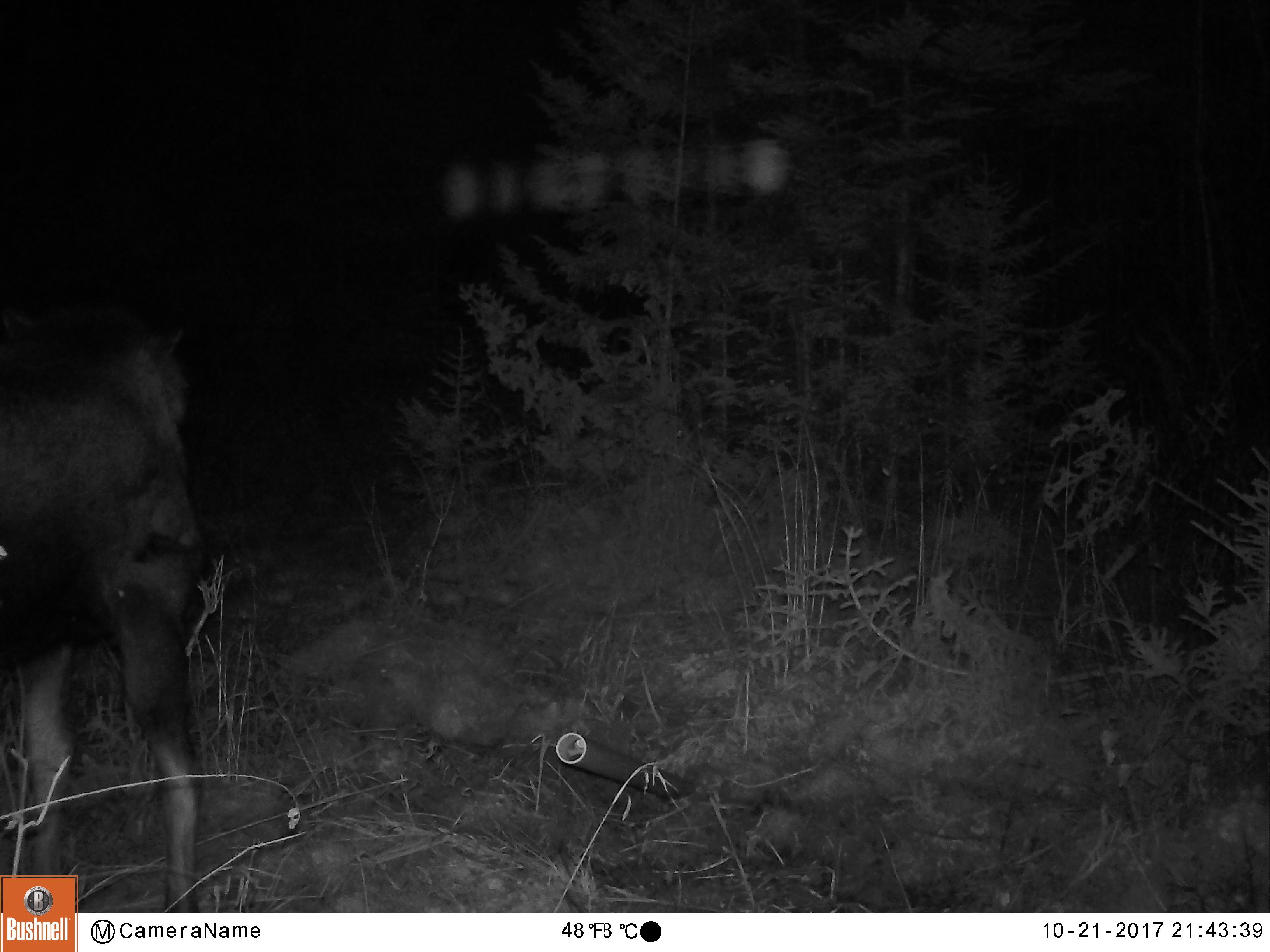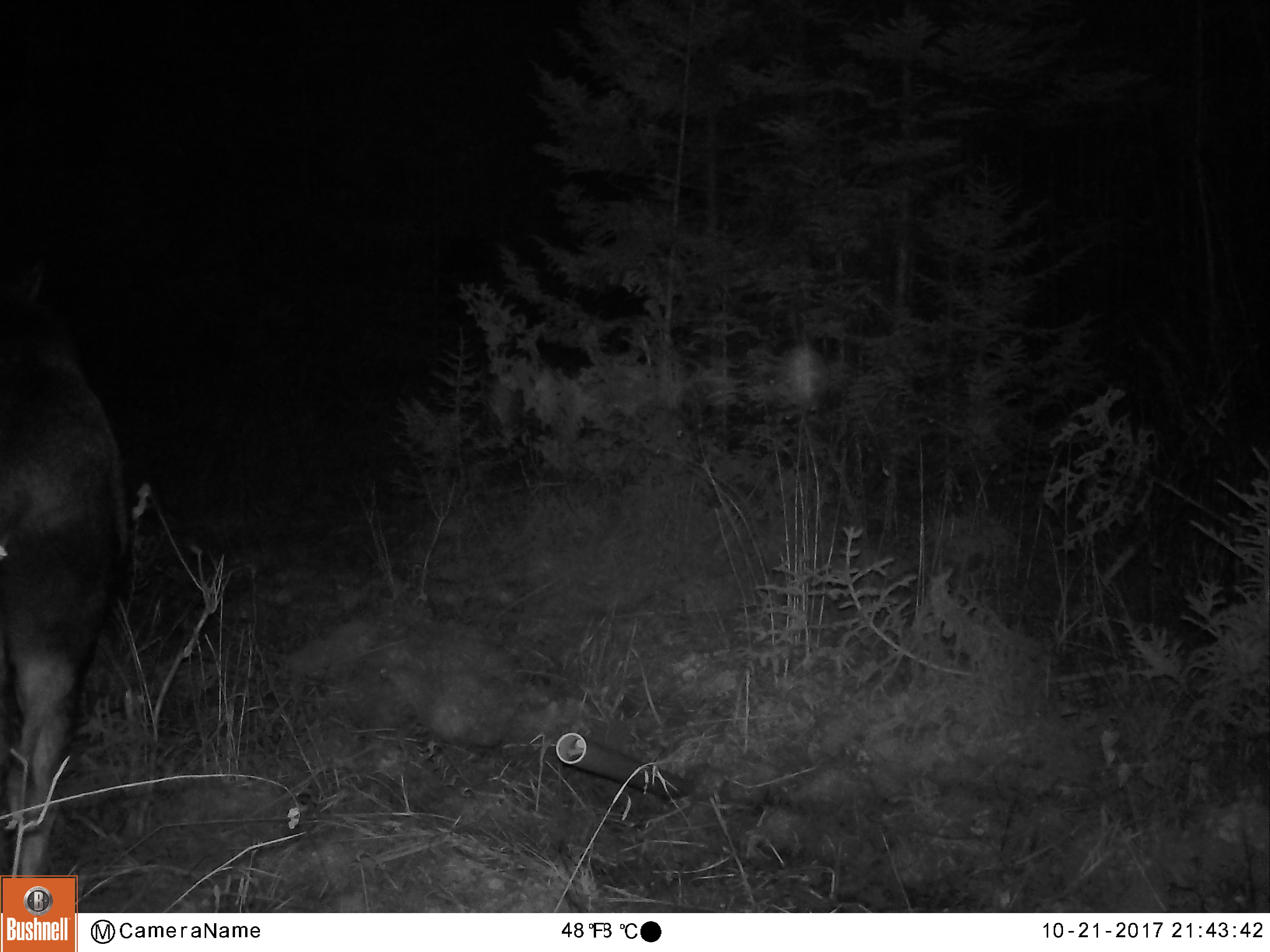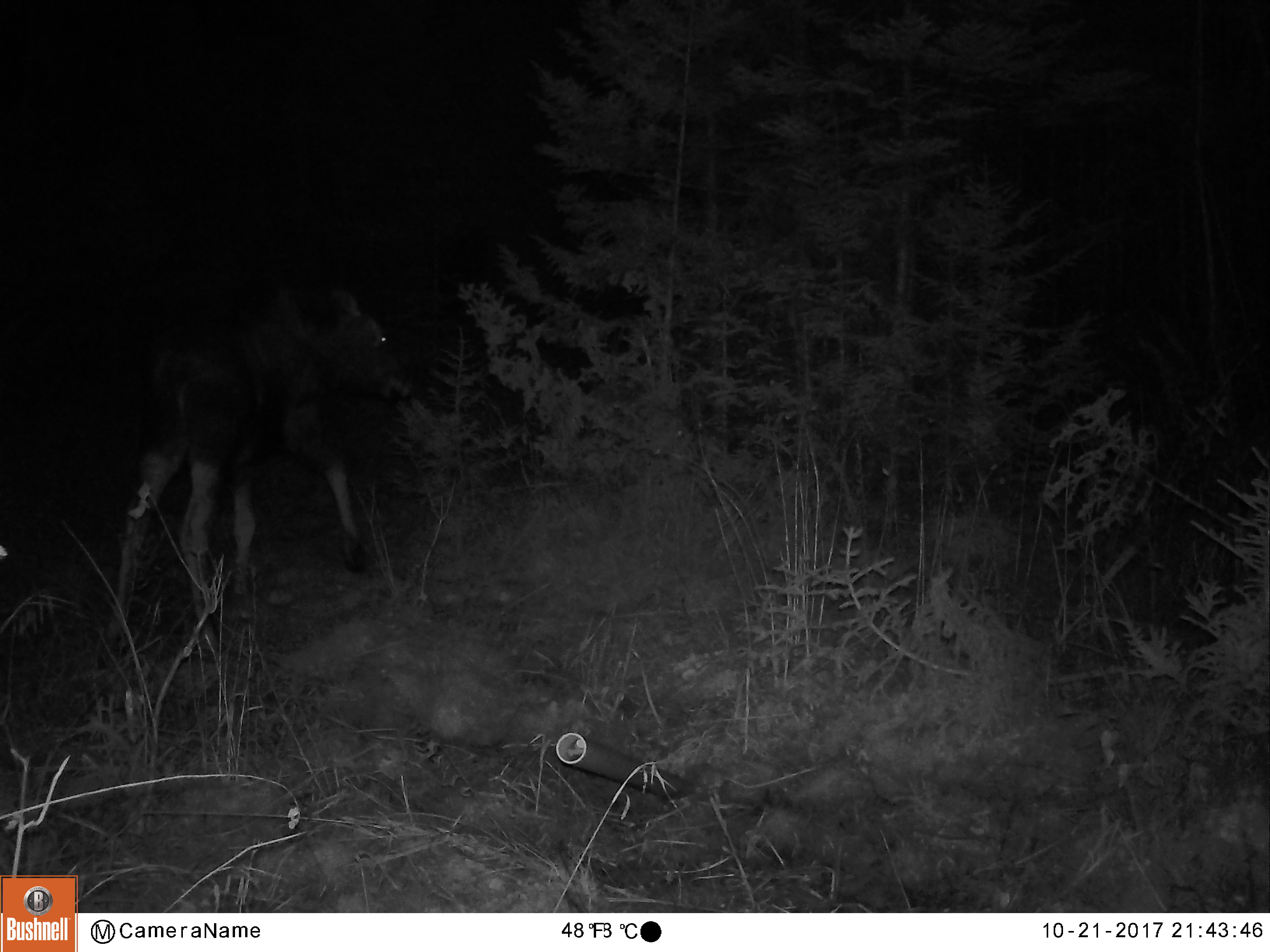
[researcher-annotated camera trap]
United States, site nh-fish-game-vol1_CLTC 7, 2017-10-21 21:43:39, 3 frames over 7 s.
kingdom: Animalia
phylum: Chordata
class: Mammalia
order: Artiodactyla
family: Cervidae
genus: Alces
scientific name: Alces alces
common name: moose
Moose (Alces alces).